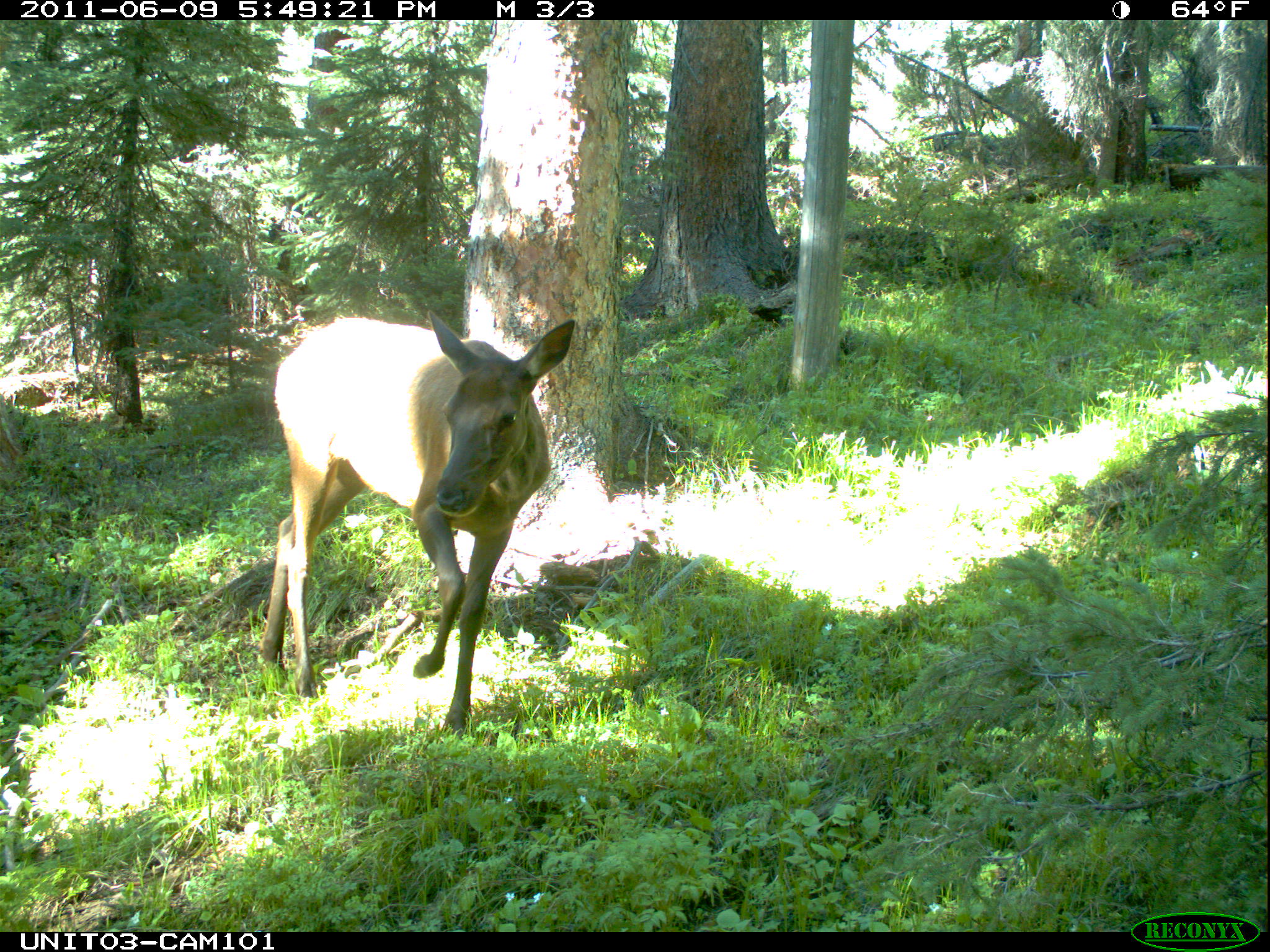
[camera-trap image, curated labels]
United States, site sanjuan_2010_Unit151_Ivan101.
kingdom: Animalia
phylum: Chordata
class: Mammalia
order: Artiodactyla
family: Cervidae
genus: Cervus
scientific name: Cervus elaphus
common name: red deer